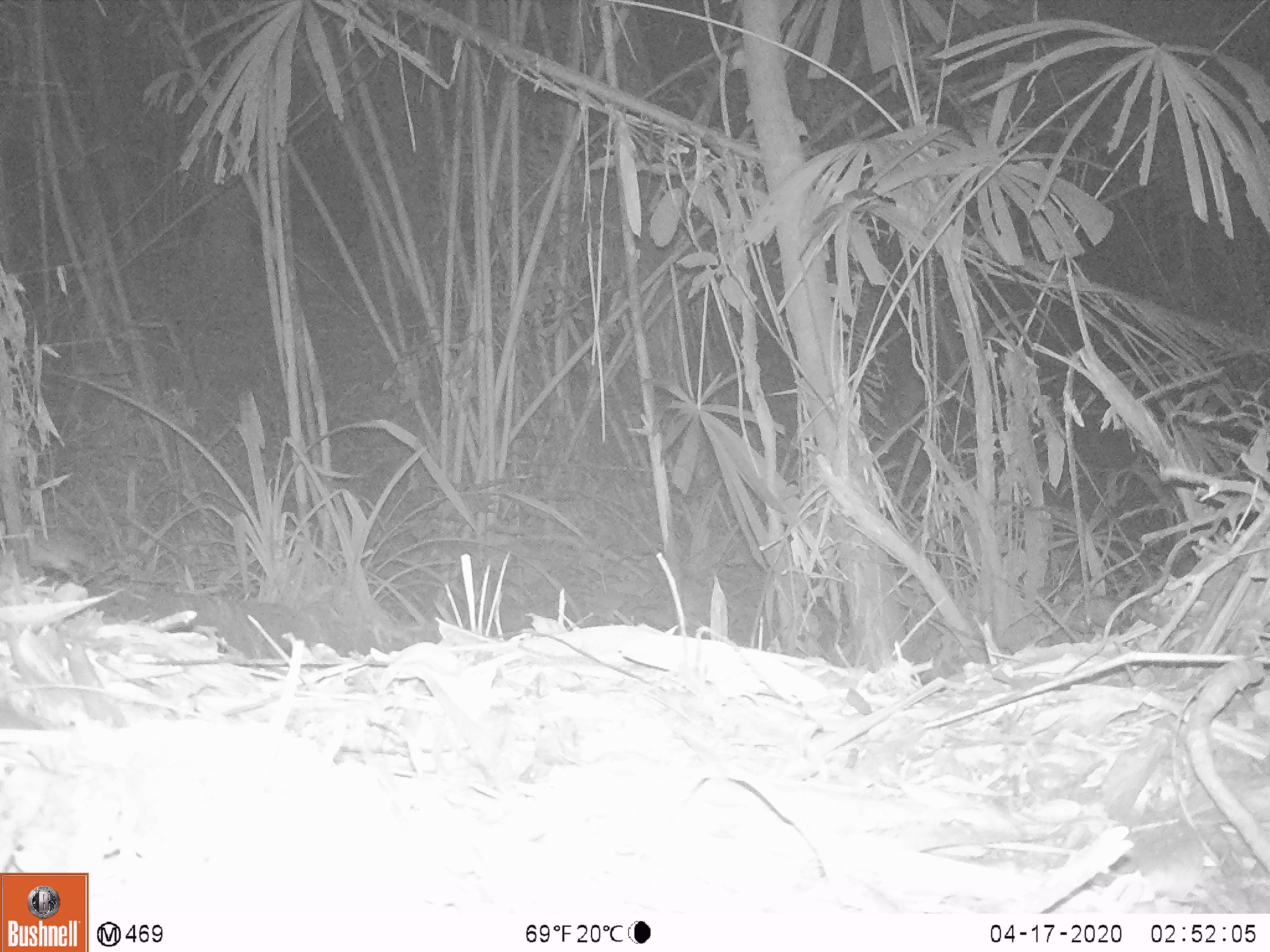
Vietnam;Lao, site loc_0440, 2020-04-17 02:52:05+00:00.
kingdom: Animalia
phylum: Chordata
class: Mammalia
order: Carnivora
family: Mustelidae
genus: Melogale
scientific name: Melogale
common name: ferret badger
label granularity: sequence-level